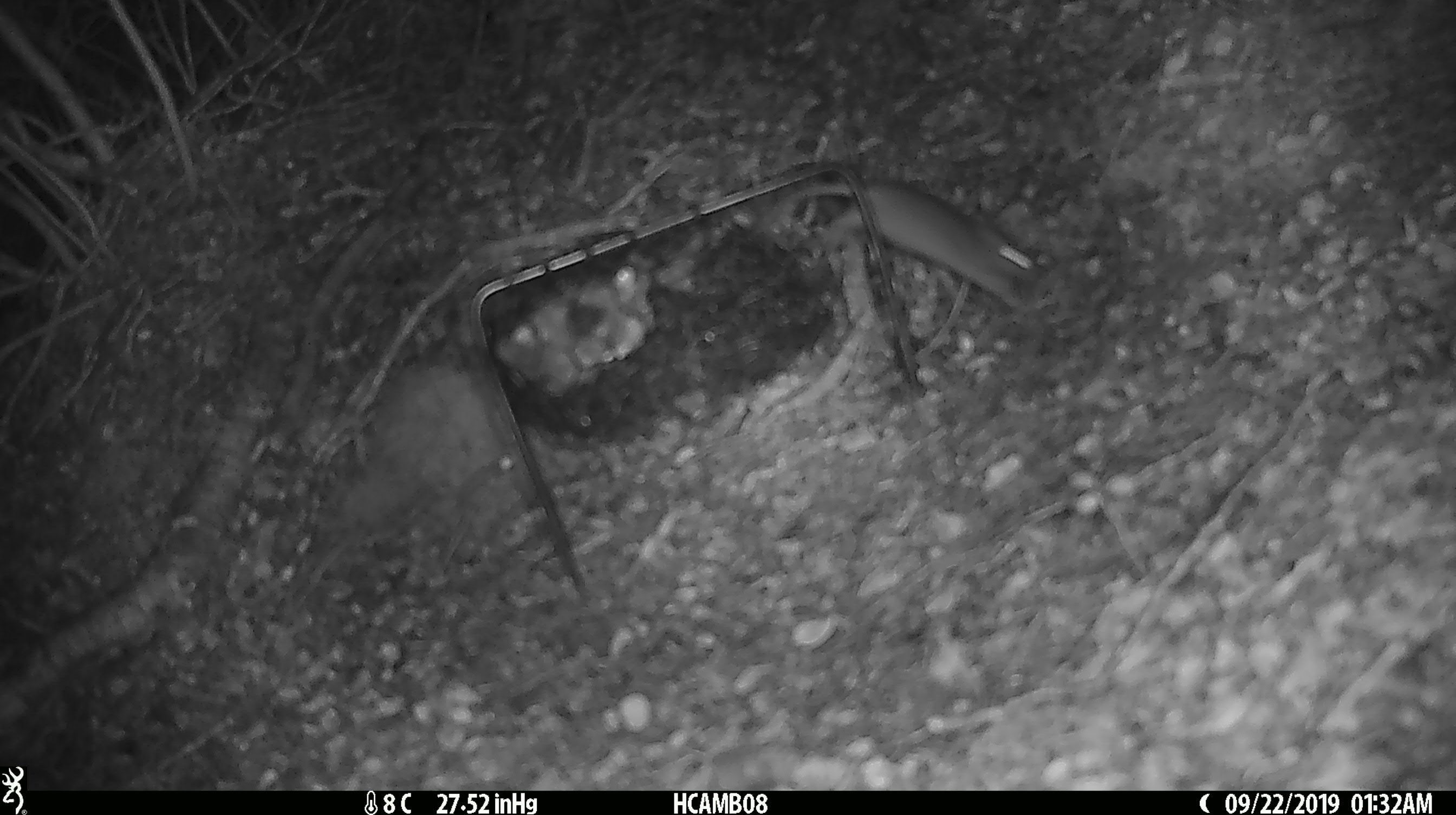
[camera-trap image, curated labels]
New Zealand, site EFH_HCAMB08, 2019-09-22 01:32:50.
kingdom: Animalia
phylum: Chordata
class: Mammalia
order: Rodentia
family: Muridae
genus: Mus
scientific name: Mus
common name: mouse